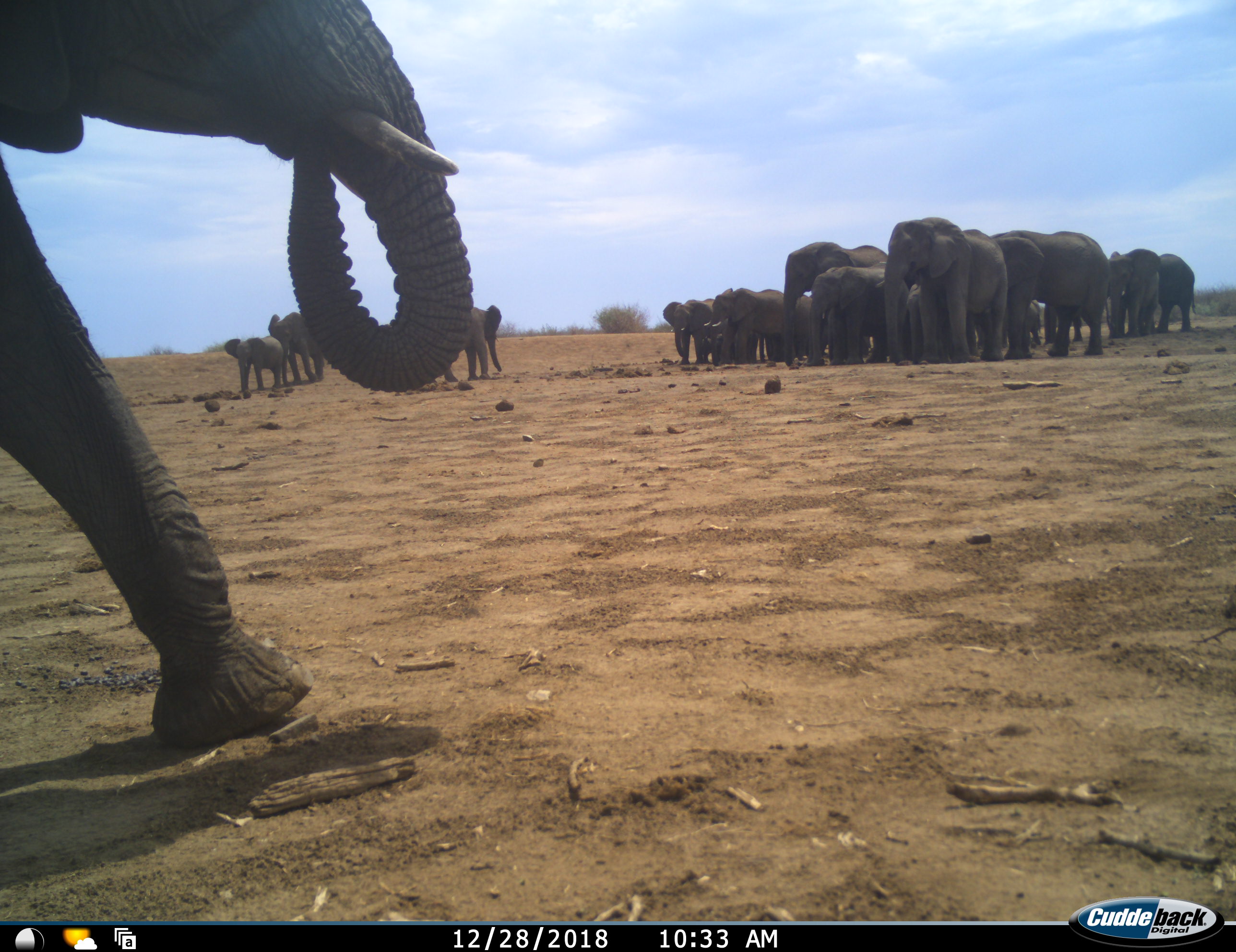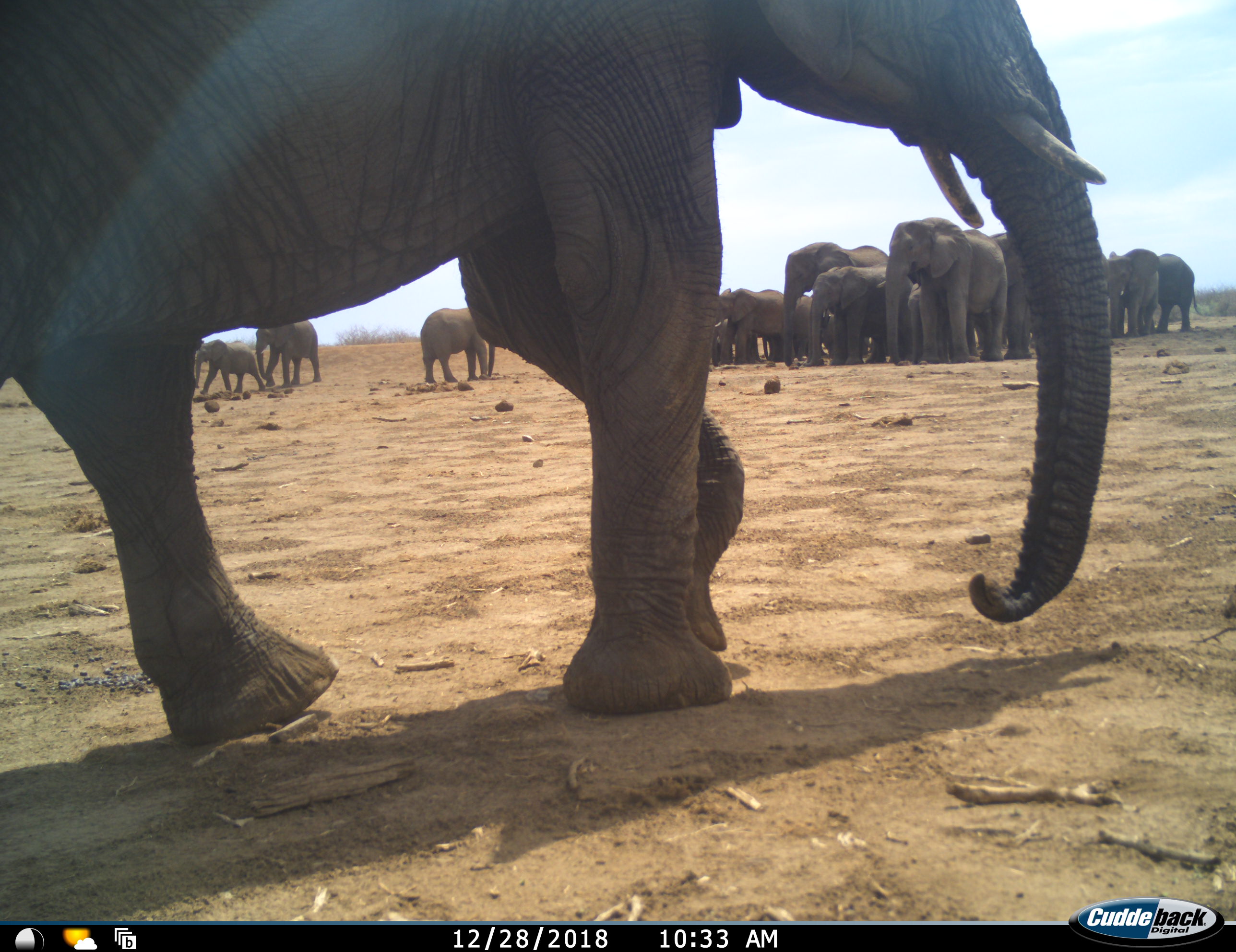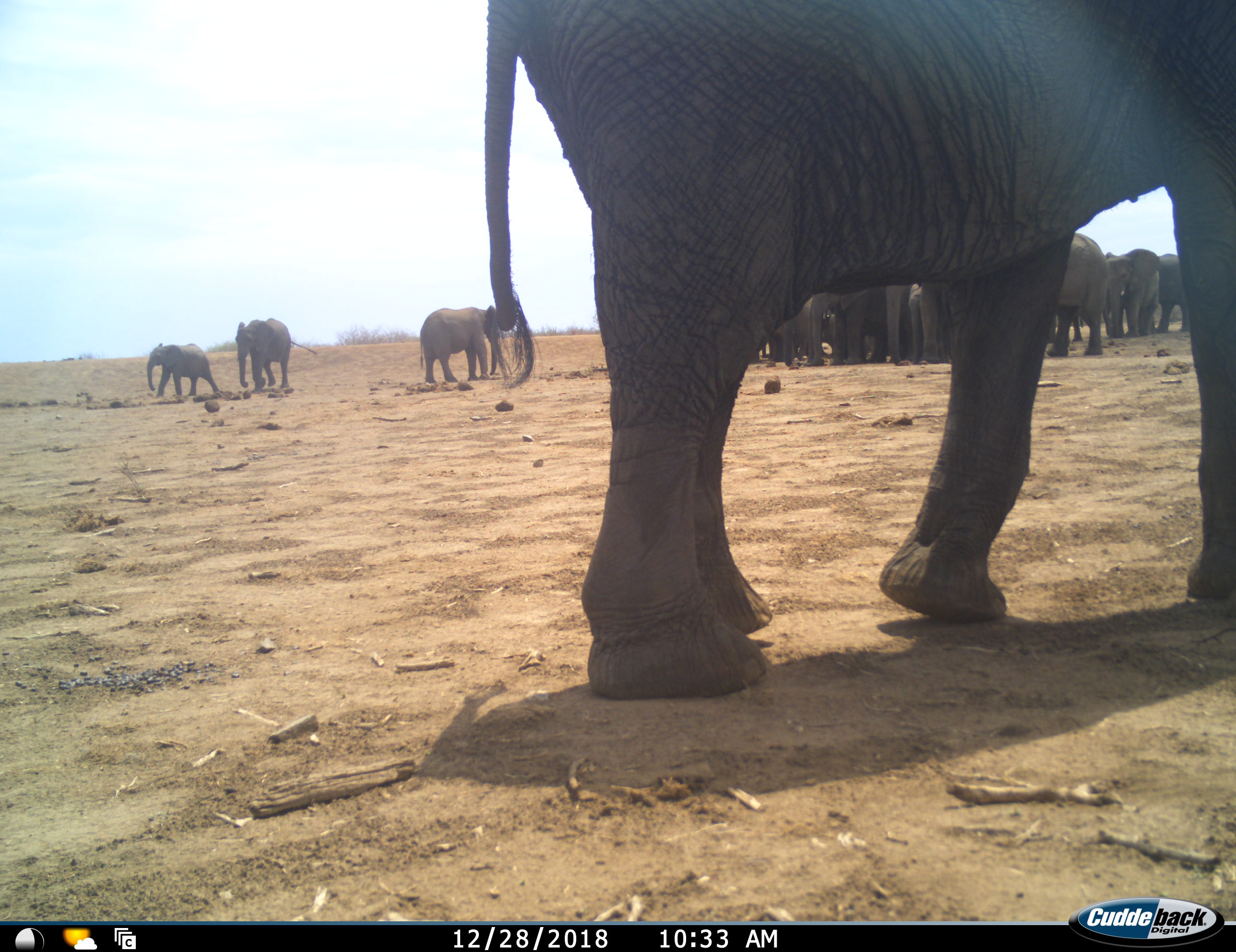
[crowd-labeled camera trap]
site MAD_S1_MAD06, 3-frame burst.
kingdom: Animalia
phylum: Chordata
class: Mammalia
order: Proboscidea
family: Elephantidae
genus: Loxodonta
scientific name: Loxodonta africana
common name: african bush elephant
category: elephant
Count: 11-50.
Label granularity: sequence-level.